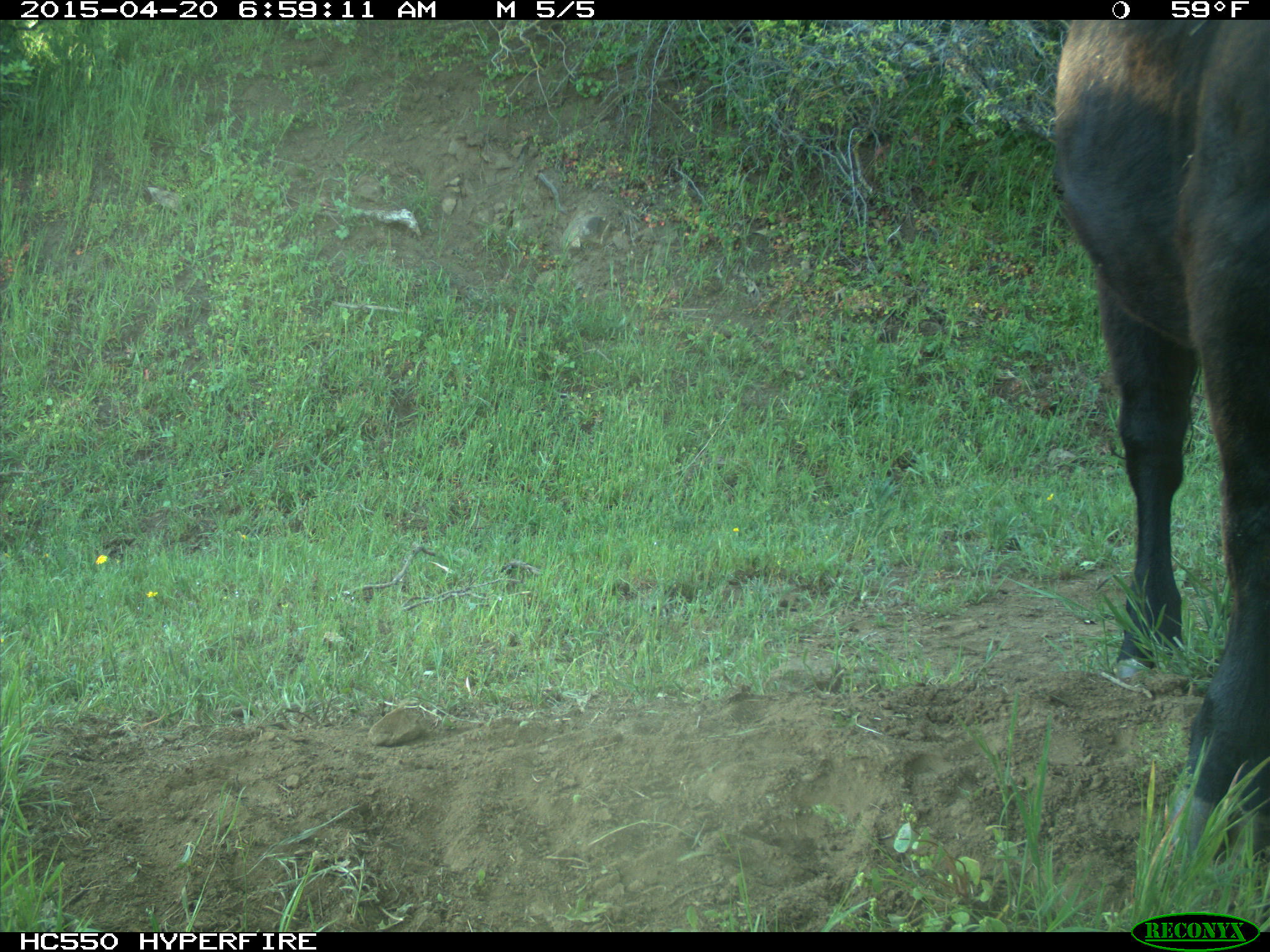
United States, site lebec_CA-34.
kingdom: Animalia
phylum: Chordata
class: Mammalia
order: Artiodactyla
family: Bovidae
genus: Bos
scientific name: Bos taurus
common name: domestic cow